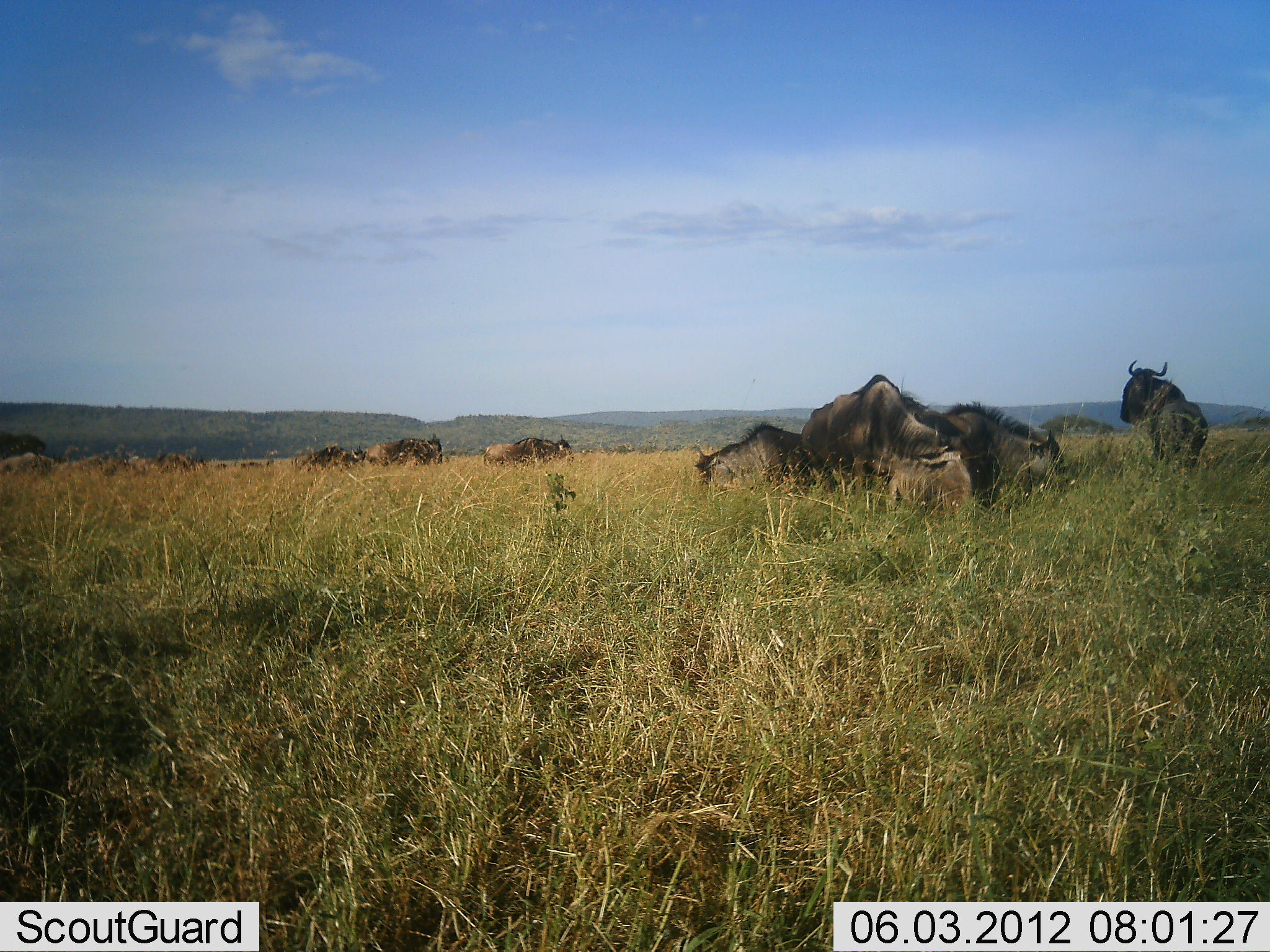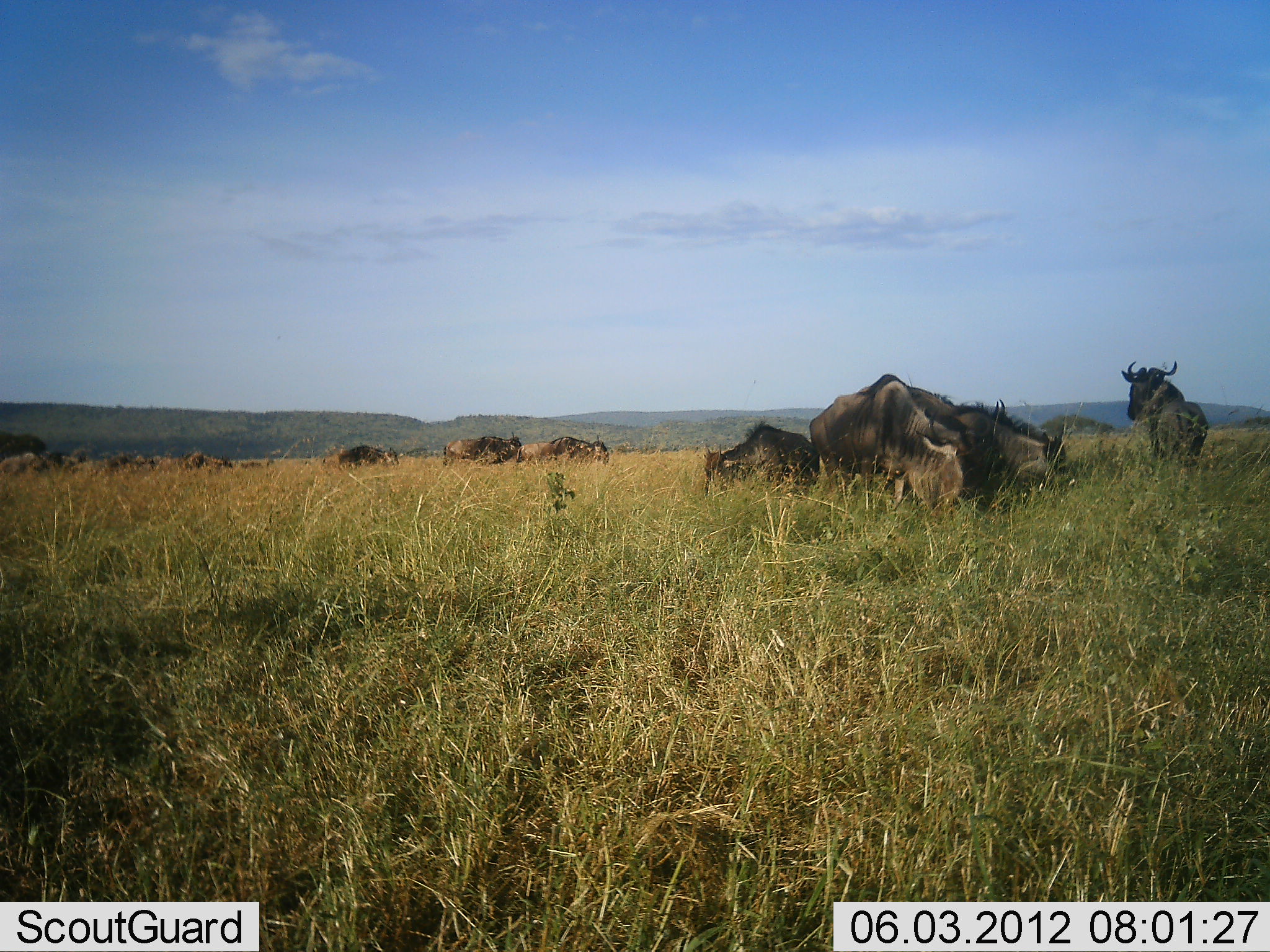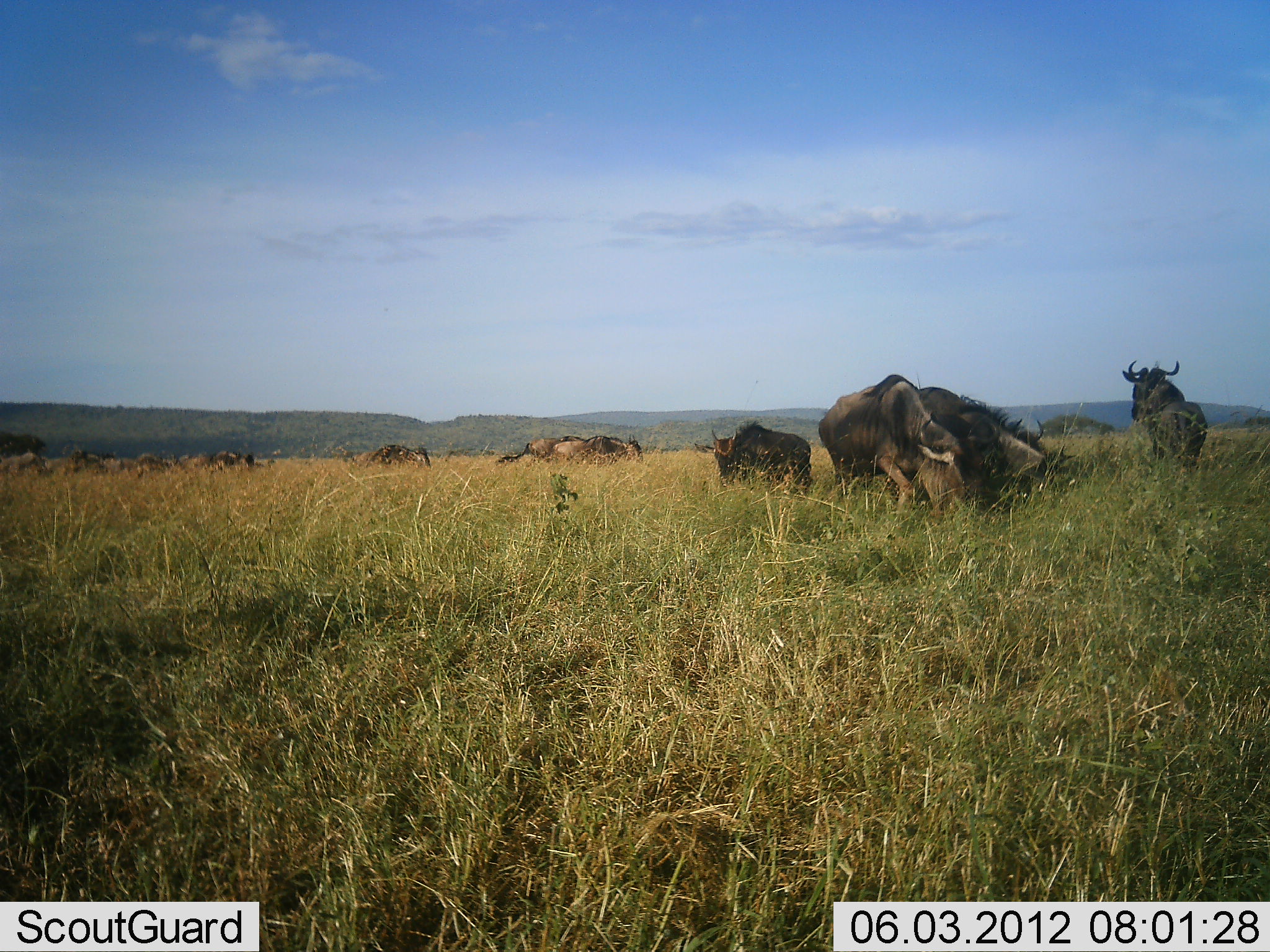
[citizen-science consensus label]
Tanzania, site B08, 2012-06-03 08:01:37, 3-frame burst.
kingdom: Animalia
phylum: Chordata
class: Mammalia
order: Artiodactyla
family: Bovidae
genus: Connochaetes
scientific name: Connochaetes taurinus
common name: blue wildebeest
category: wildebeest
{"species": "wildebeest (blue wildebeest) (Connochaetes taurinus)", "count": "11-50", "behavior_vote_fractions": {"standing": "40%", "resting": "10%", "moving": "50%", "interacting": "20%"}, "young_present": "10%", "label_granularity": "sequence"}